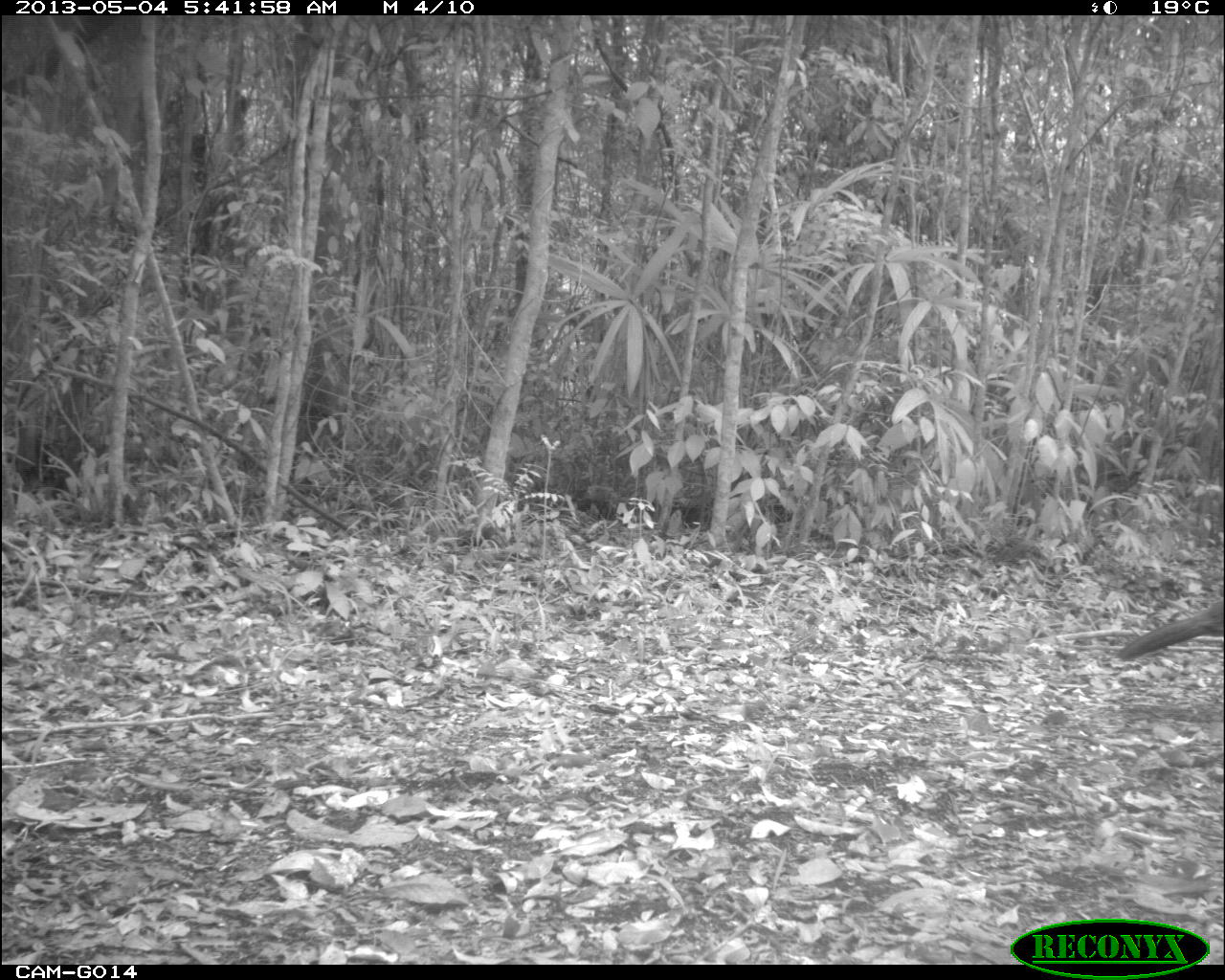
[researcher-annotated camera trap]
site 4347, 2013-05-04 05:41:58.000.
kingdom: Animalia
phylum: Chordata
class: Aves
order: Galliformes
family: Cracidae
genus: Crax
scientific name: Crax rubra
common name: great curassow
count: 1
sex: female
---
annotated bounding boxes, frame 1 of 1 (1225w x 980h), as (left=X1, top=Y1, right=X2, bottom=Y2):
crax rubra: (left=1113, top=598, right=1222, bottom=663)